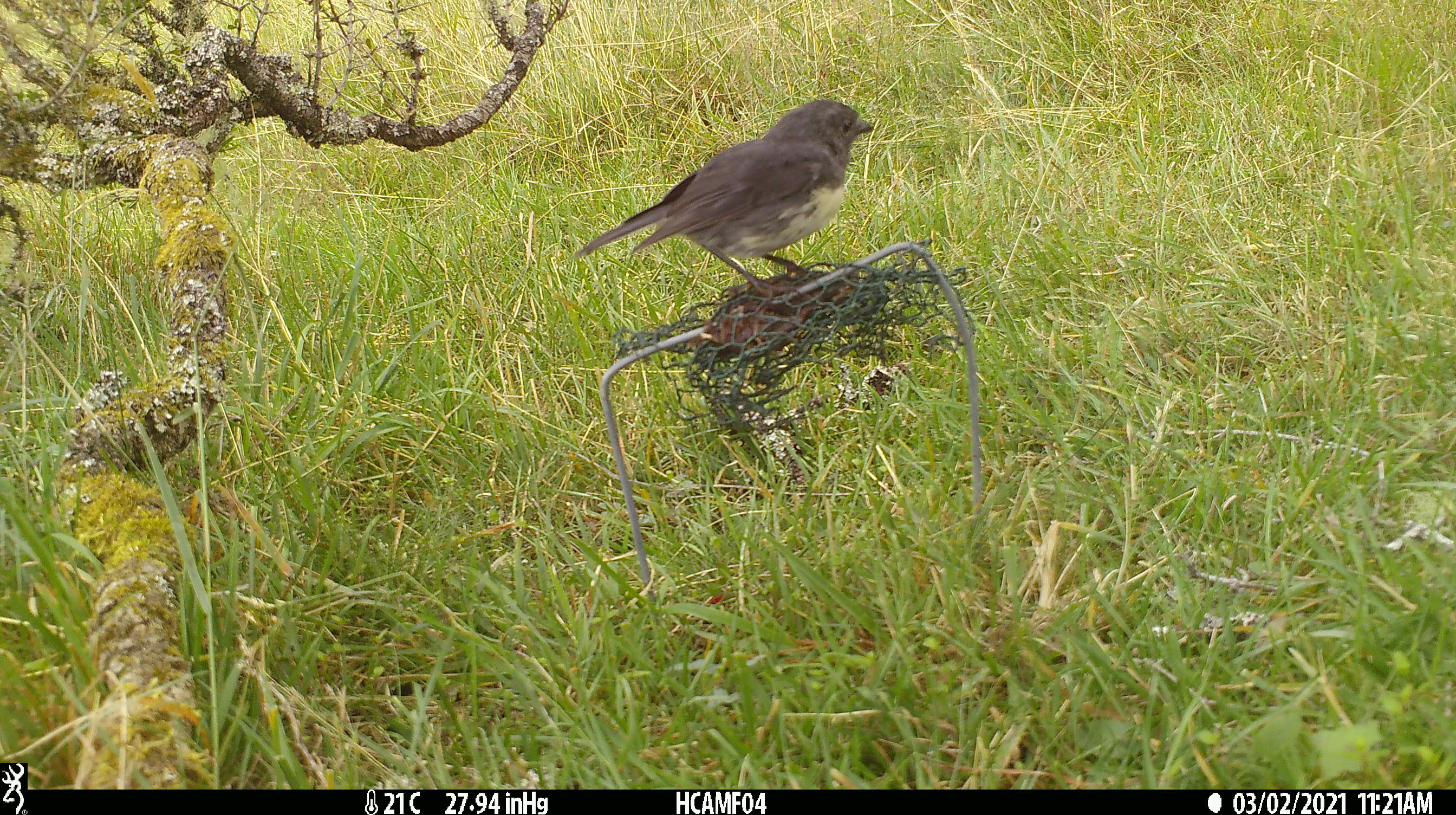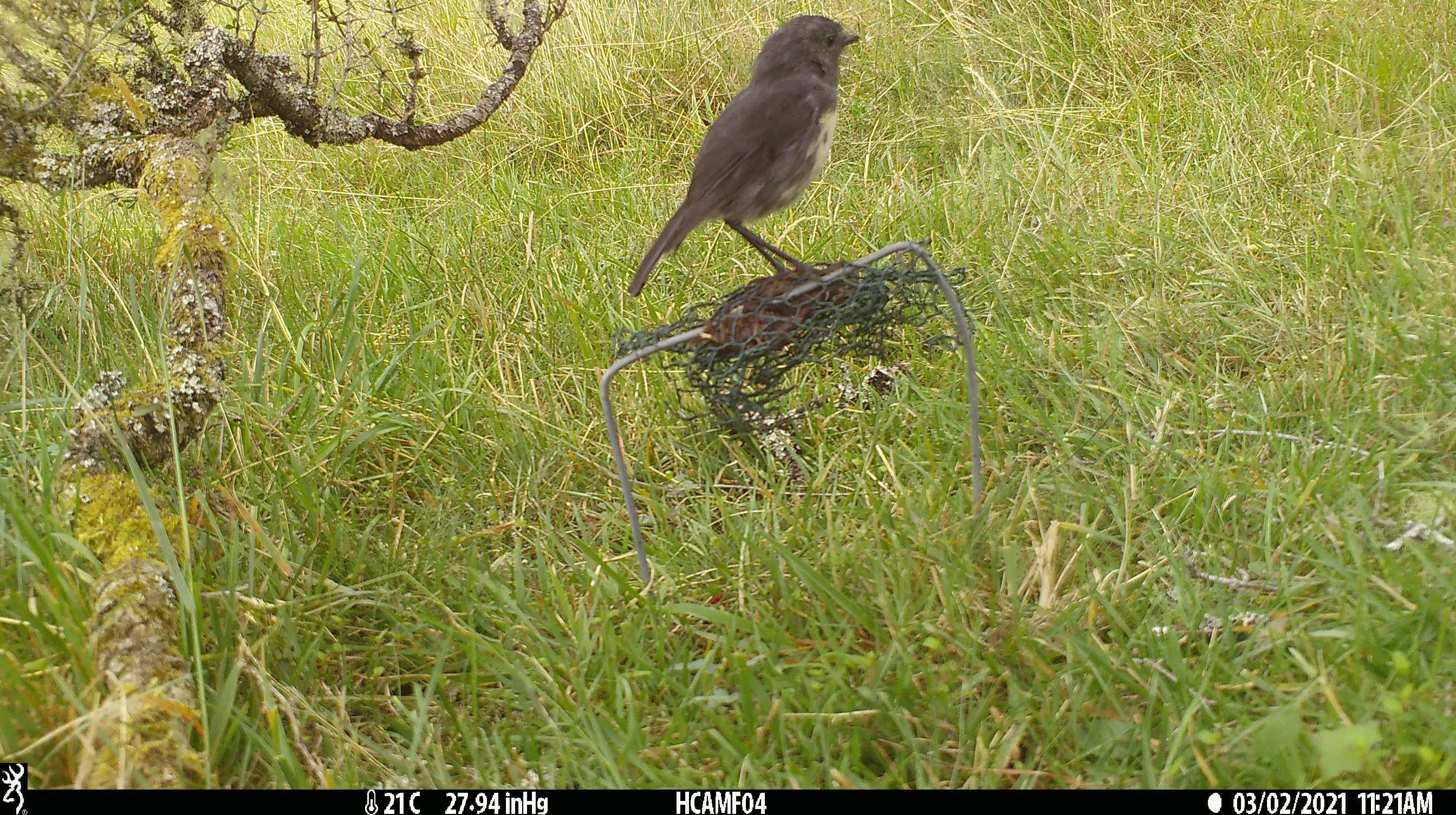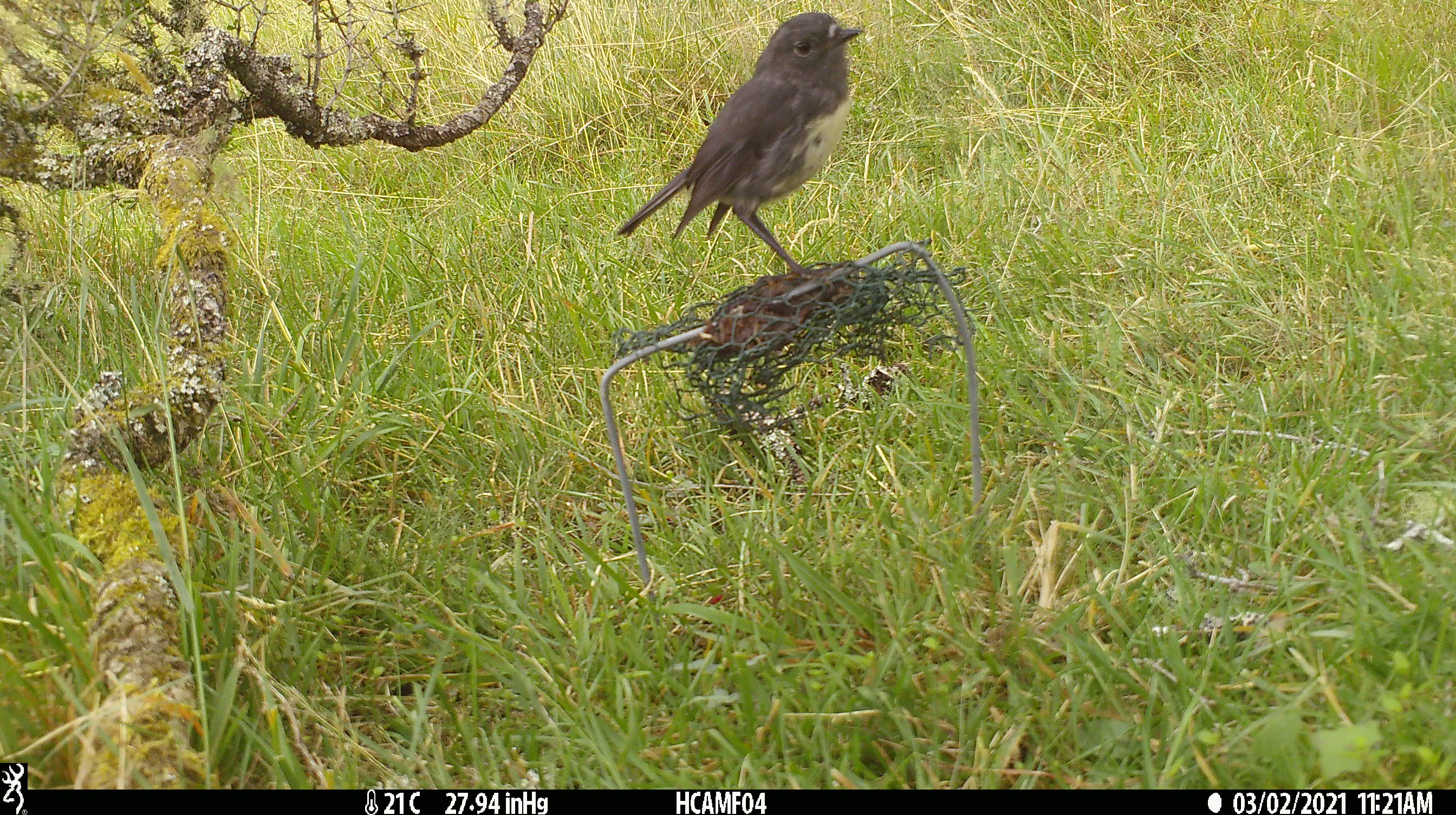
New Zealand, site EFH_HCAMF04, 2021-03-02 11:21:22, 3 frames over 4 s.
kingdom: Animalia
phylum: Chordata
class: Aves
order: Passeriformes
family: Petroicidae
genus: Petroica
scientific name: Petroica australis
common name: new zealand robin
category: robin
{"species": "robin (new zealand robin) (Petroica australis)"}